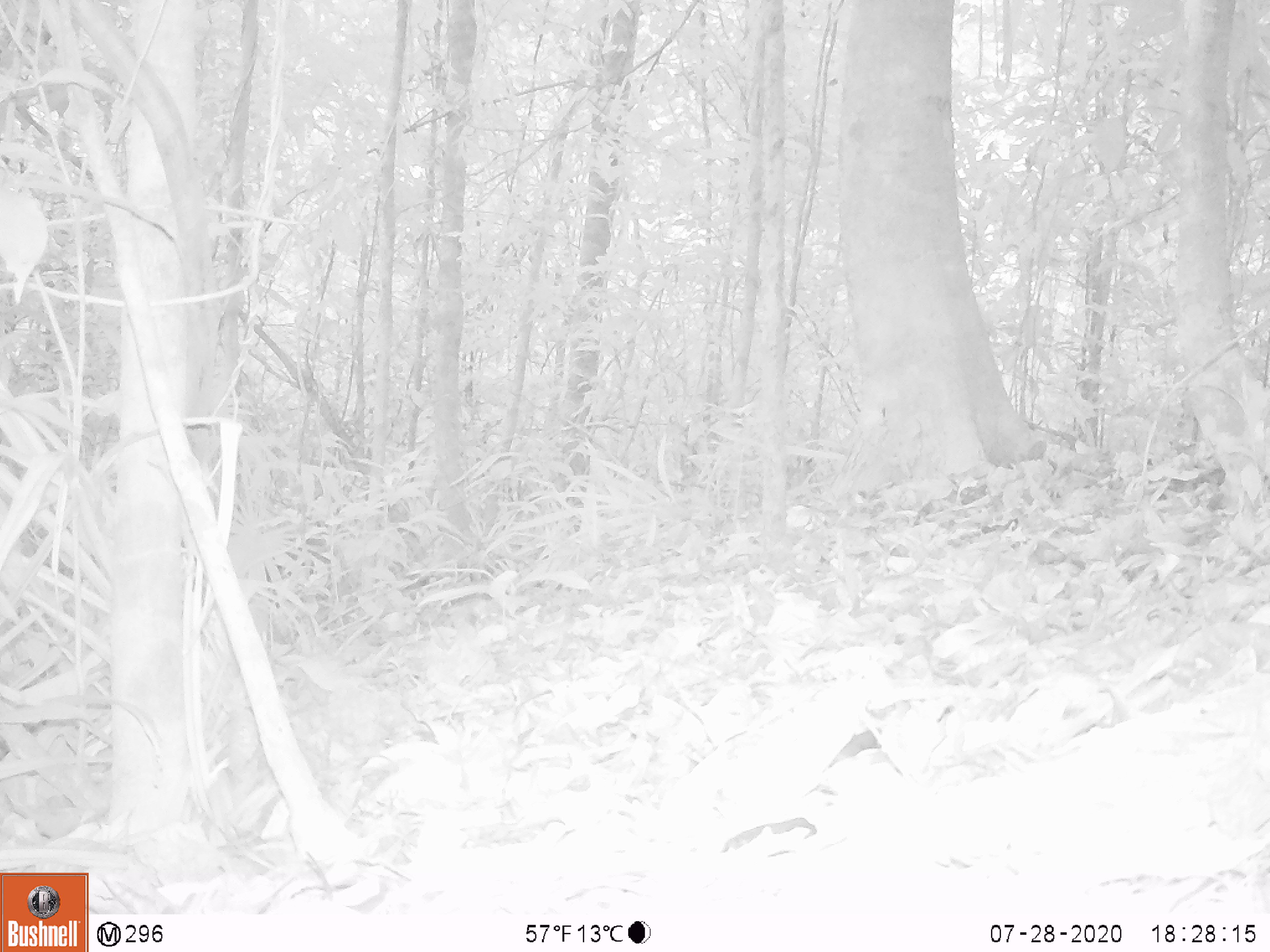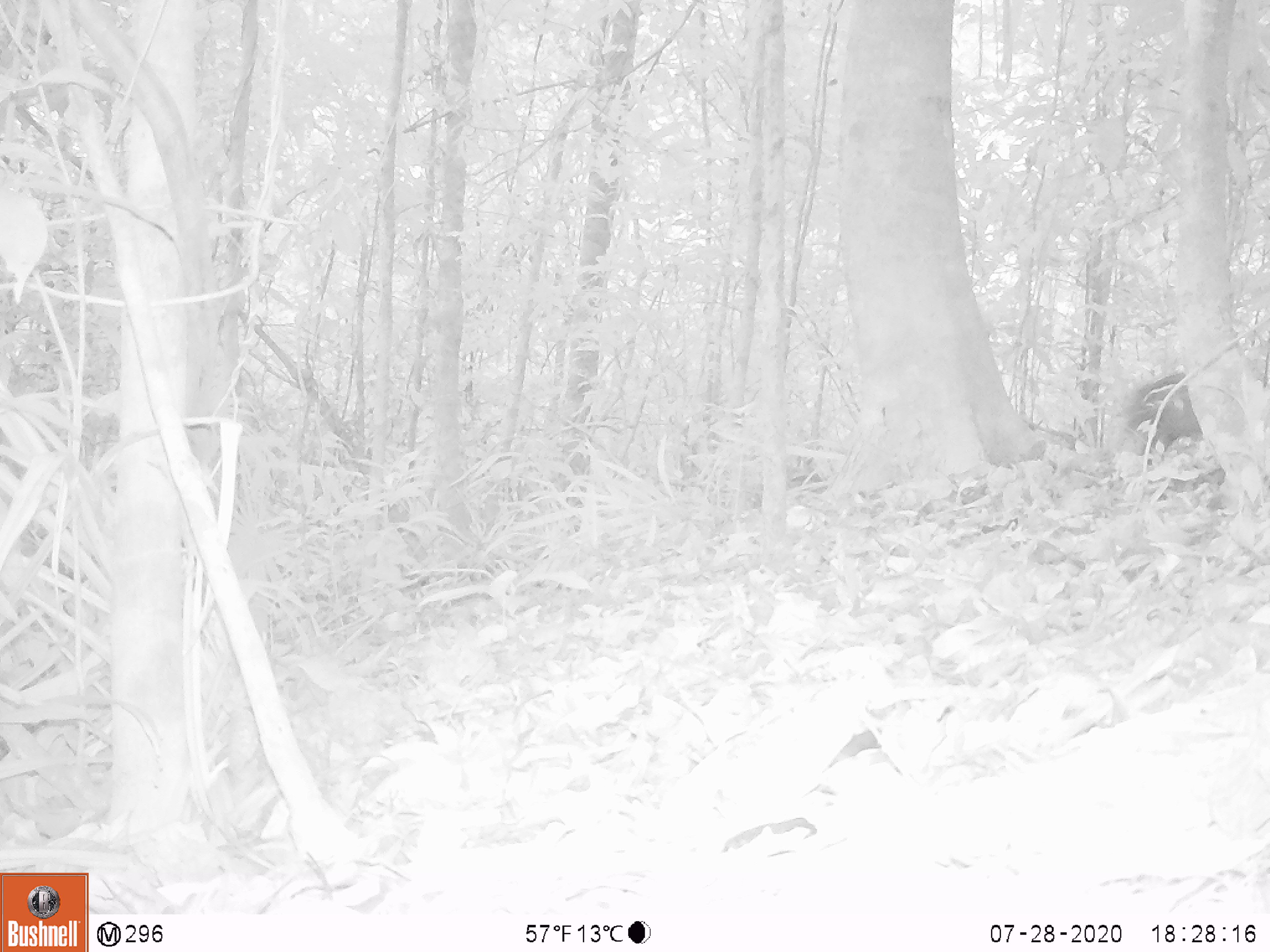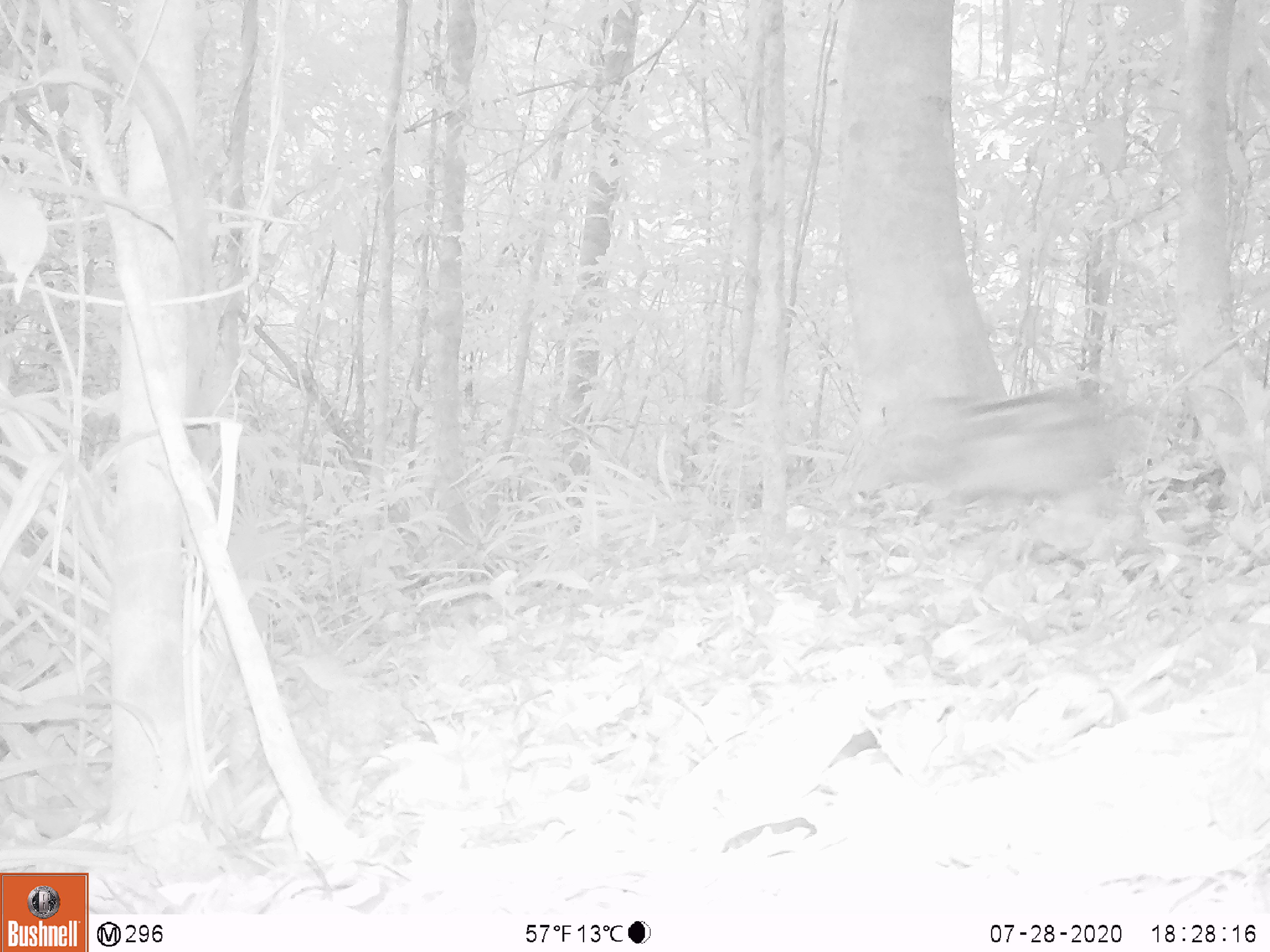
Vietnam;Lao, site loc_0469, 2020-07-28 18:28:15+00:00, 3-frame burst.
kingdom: Animalia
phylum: Chordata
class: Mammalia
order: Artiodactyla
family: Suidae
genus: Sus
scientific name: Sus scrofa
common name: eurasian wild pig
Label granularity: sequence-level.